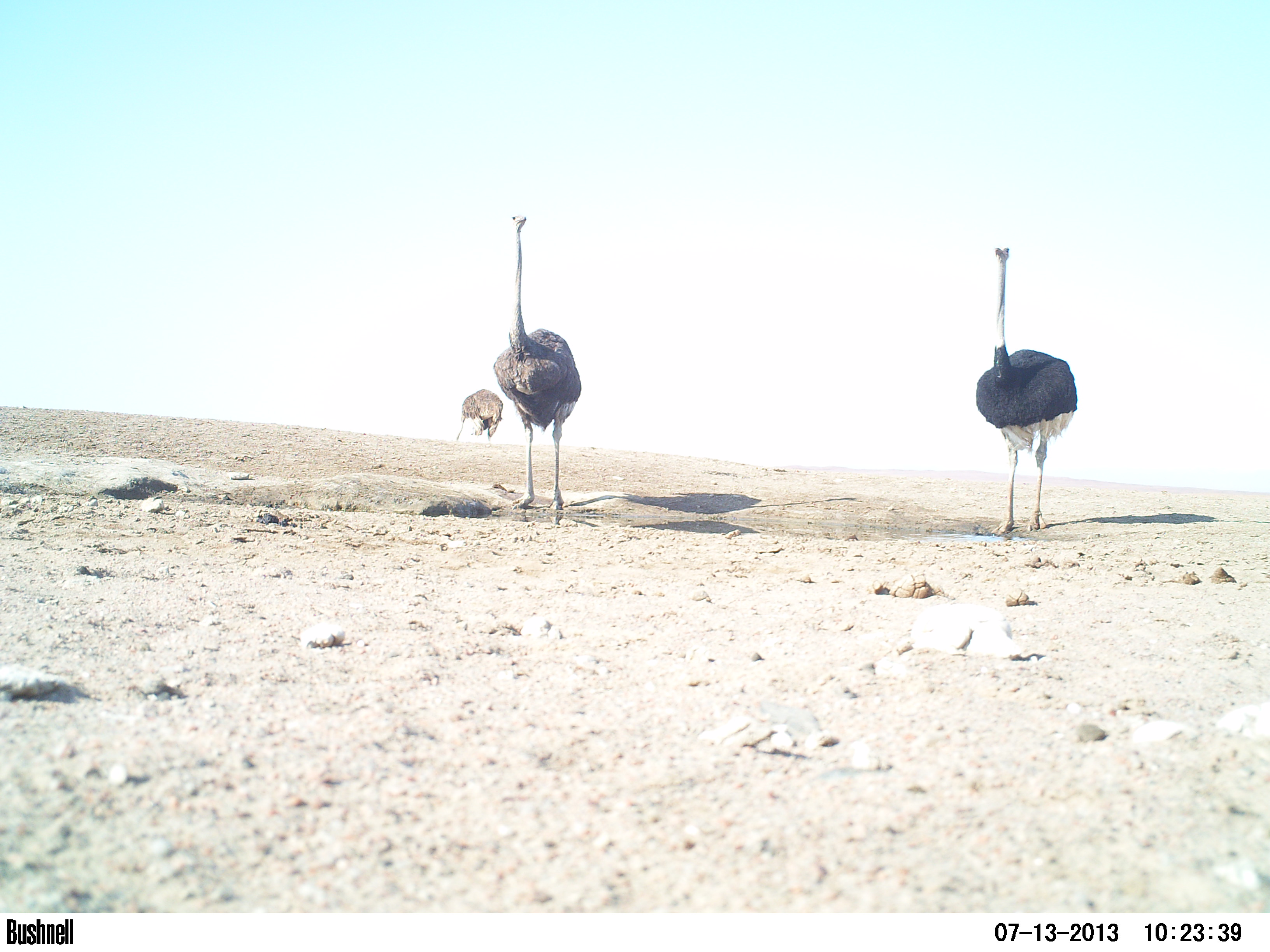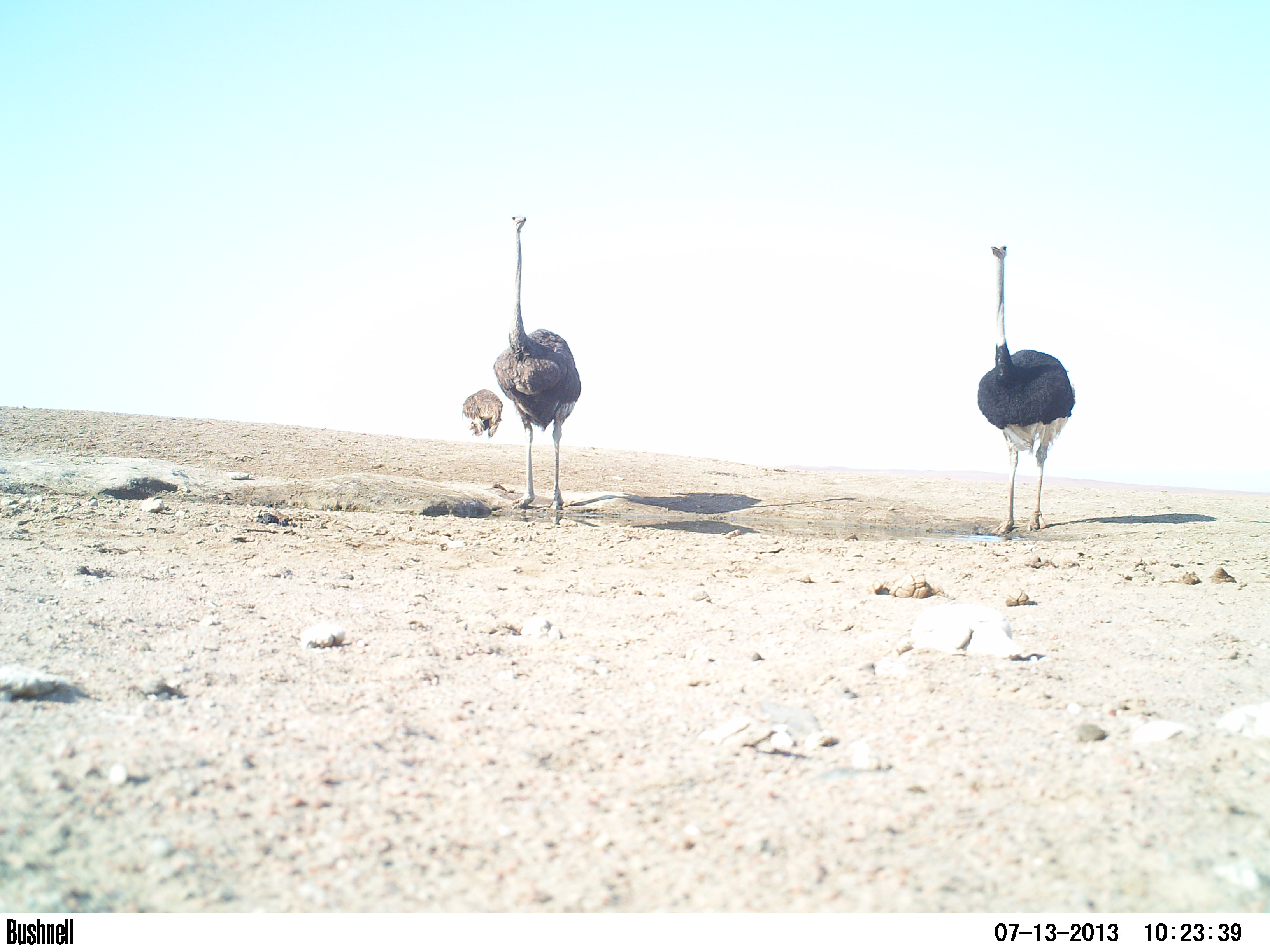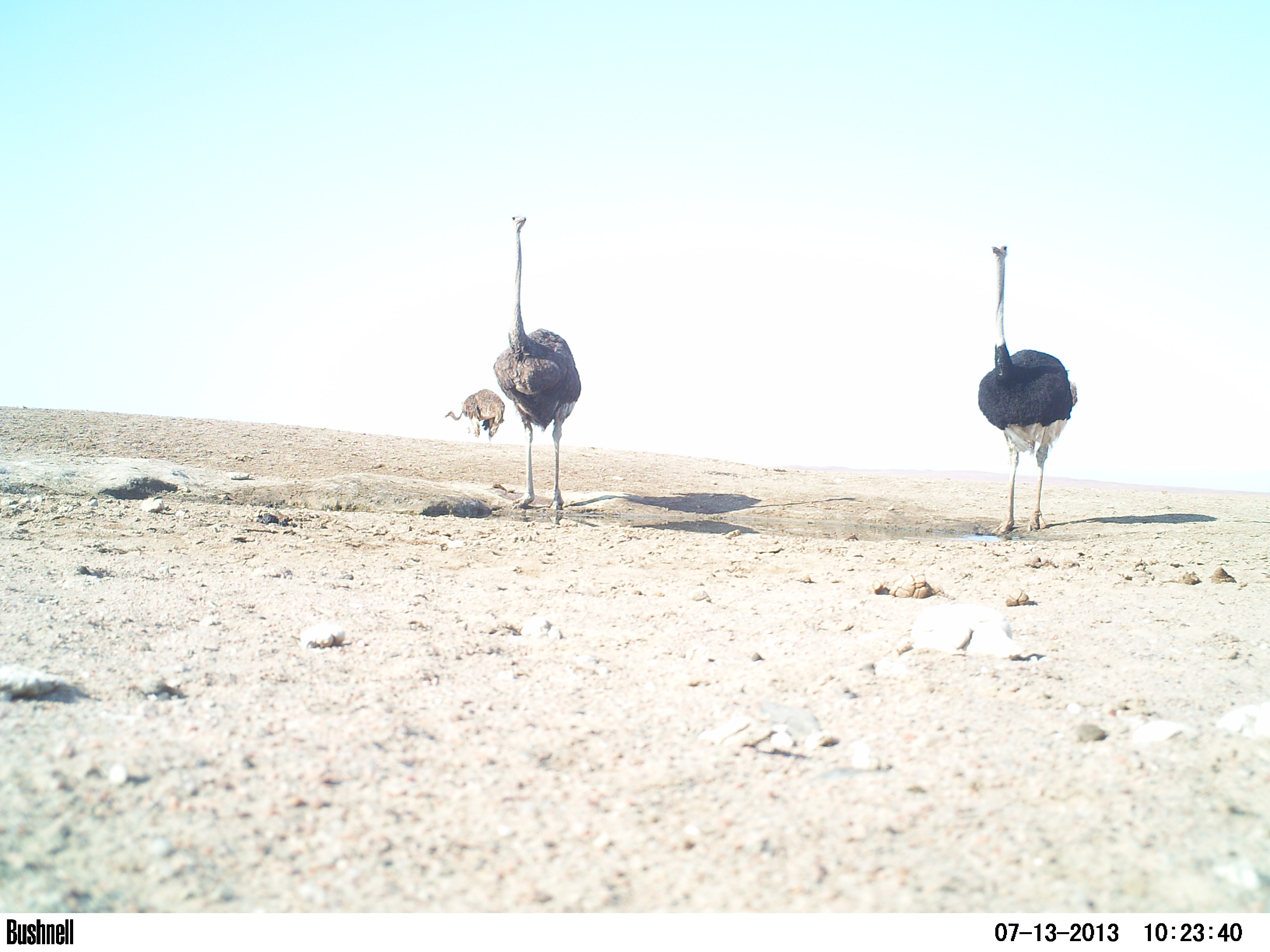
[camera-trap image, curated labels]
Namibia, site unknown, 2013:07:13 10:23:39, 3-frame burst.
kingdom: Animalia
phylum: Chordata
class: Aves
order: Struthioniformes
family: Struthionidae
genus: Struthio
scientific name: Struthio camelus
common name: common ostrich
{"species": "Struthio camelus (common ostrich)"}